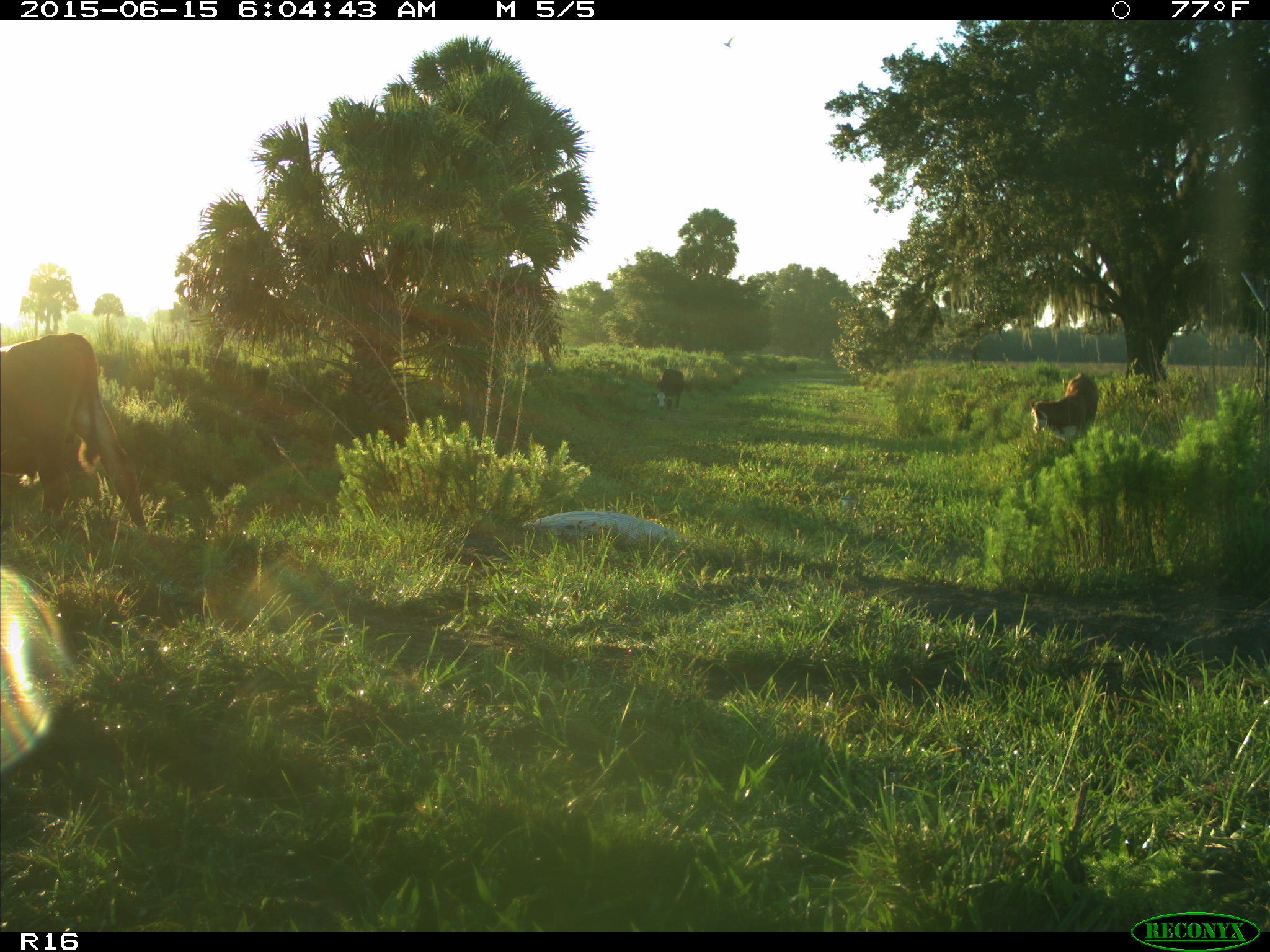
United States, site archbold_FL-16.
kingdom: Animalia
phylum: Chordata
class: Mammalia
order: Artiodactyla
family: Bovidae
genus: Bos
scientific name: Bos taurus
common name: domestic cow